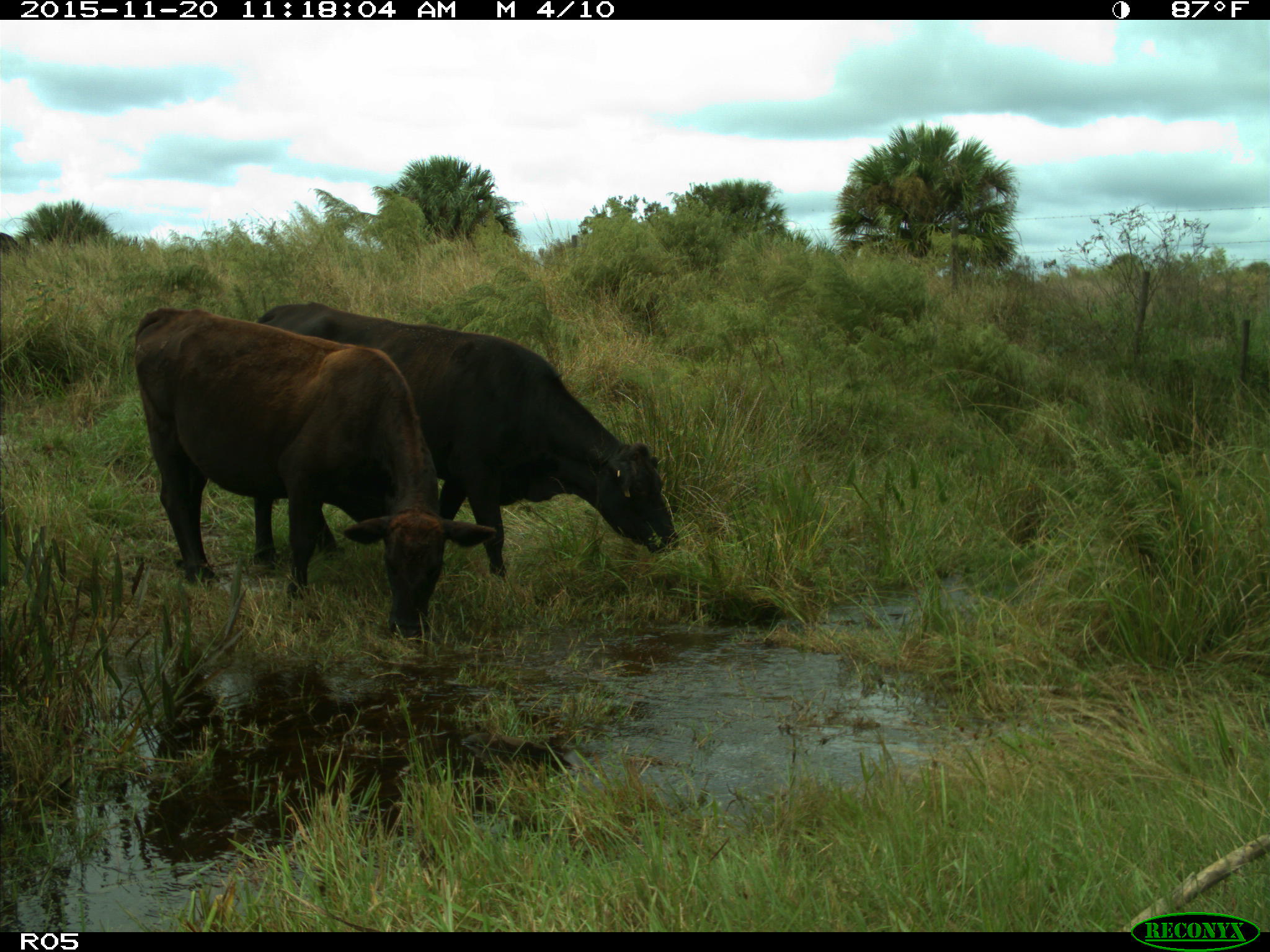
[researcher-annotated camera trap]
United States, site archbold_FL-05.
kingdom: Animalia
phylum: Chordata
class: Mammalia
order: Artiodactyla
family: Bovidae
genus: Bos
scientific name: Bos taurus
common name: domestic cow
Bos taurus (domestic cow).